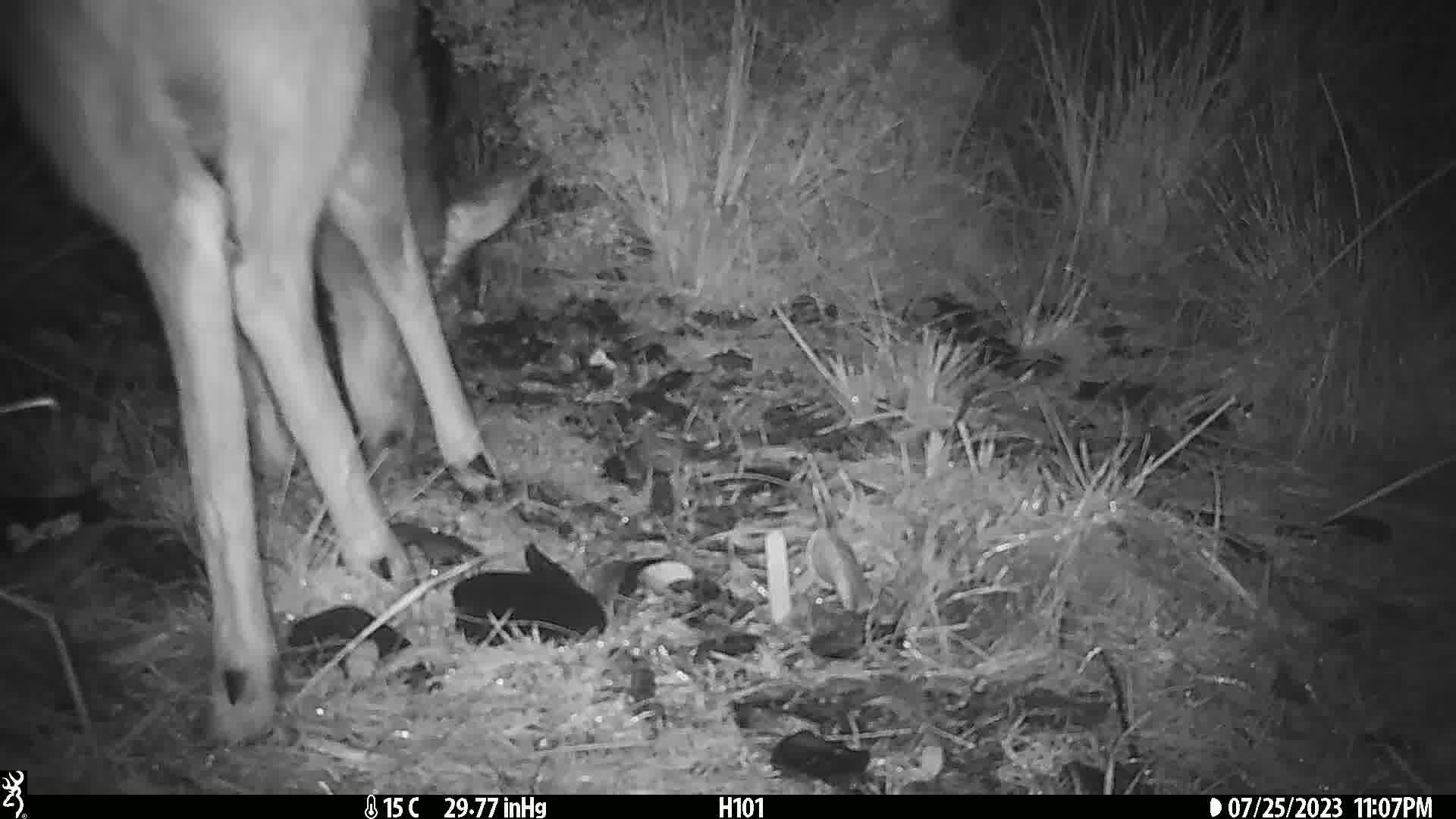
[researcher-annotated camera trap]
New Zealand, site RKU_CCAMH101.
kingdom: Animalia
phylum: Chordata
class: Mammalia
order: Artiodactyla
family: Cervidae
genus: Odocoileus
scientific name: Odocoileus virginianus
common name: white-tailed deer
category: white tailed deer